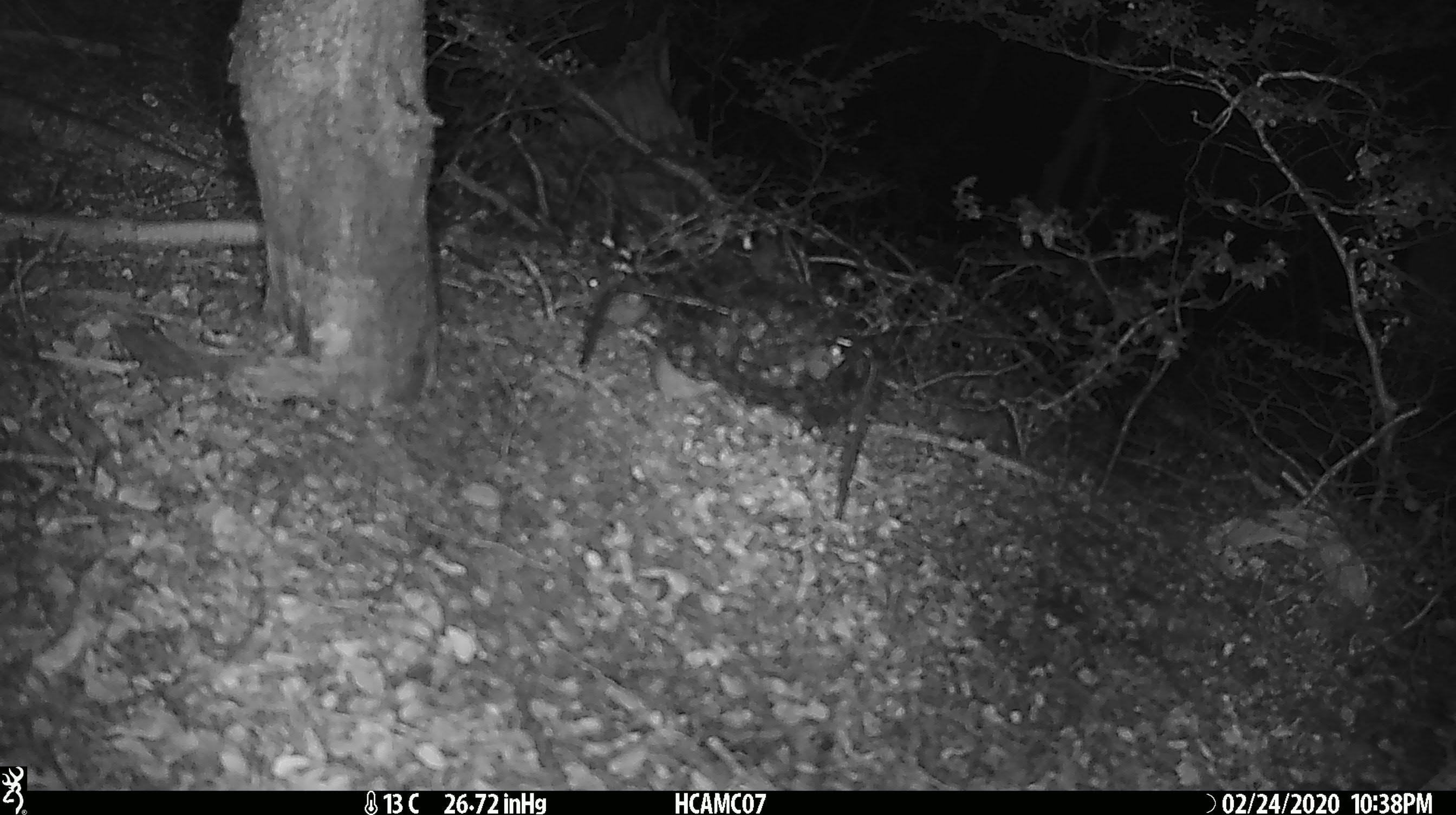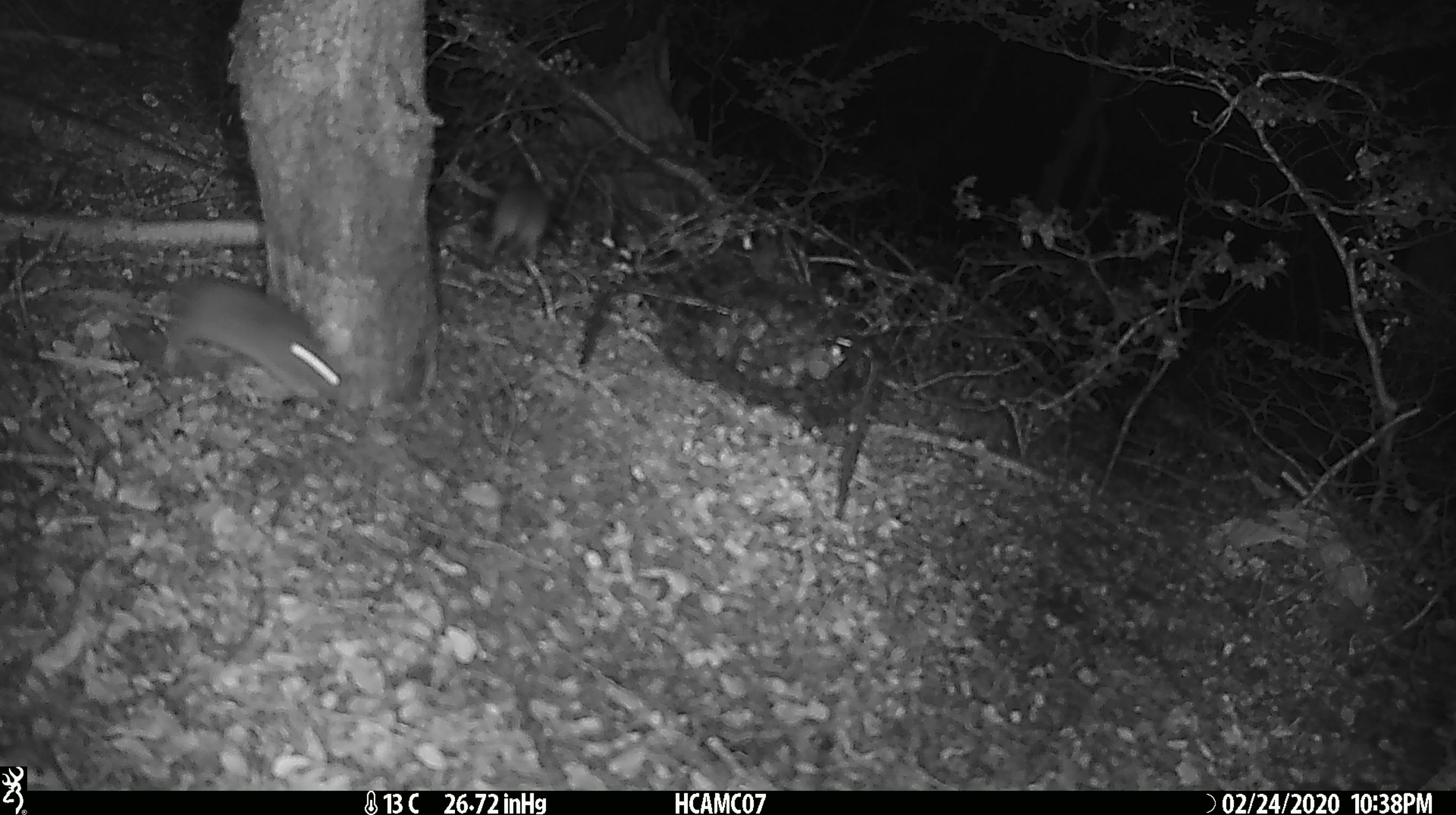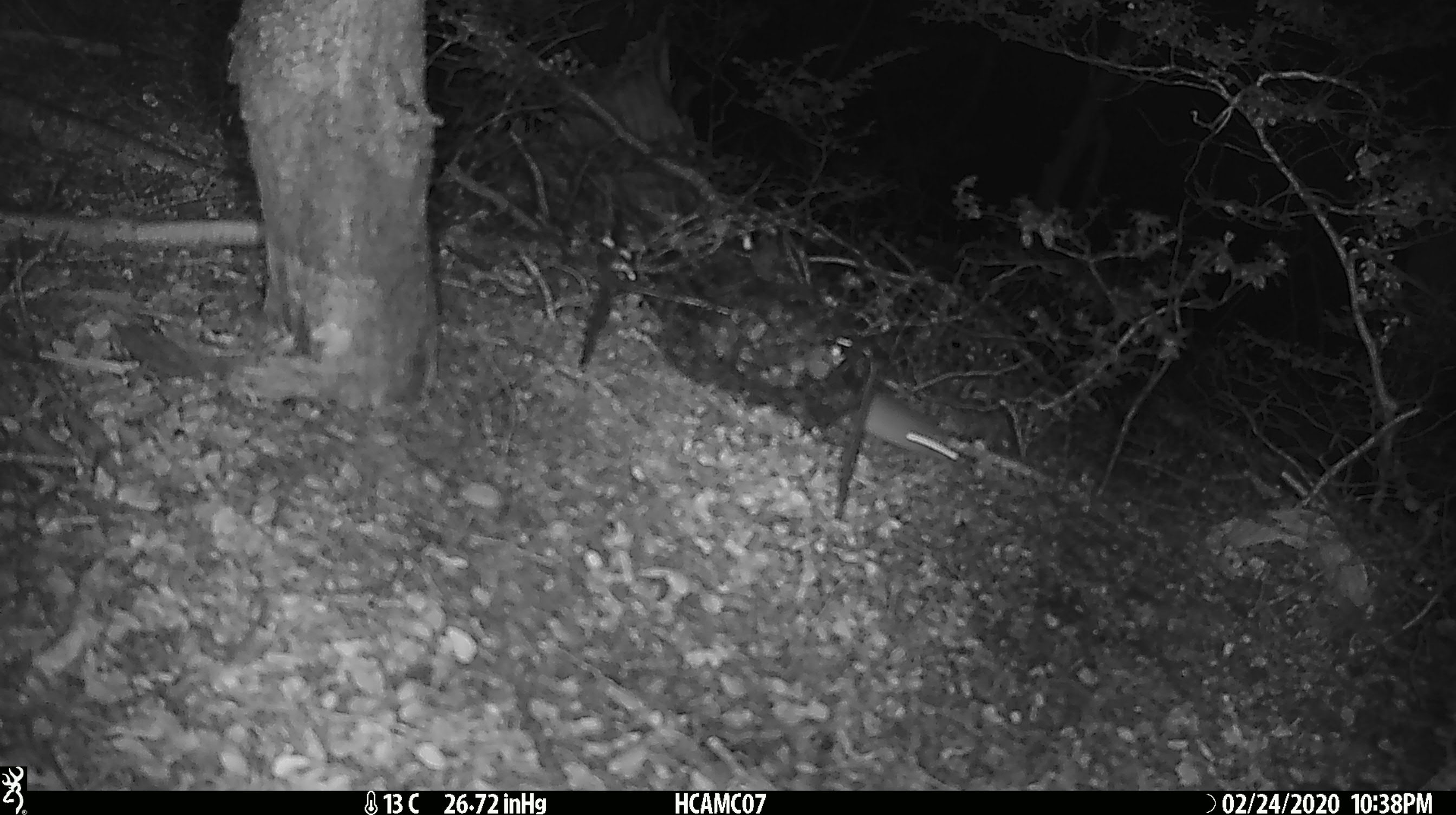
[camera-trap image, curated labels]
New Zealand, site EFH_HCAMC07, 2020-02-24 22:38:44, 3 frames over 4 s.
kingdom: Animalia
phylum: Chordata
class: Mammalia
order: Rodentia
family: Muridae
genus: Mus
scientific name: Mus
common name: mouse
Mouse (Mus).